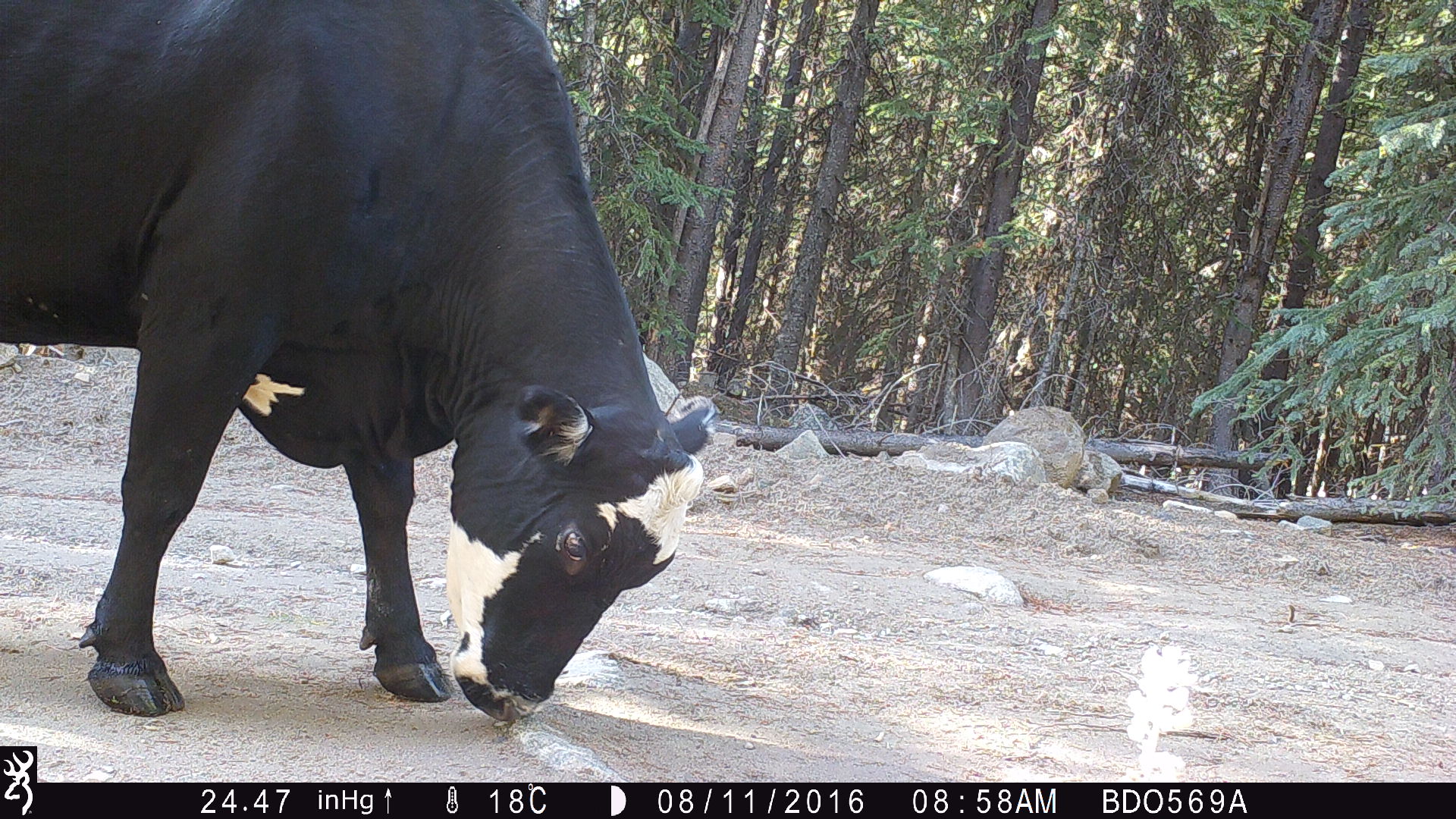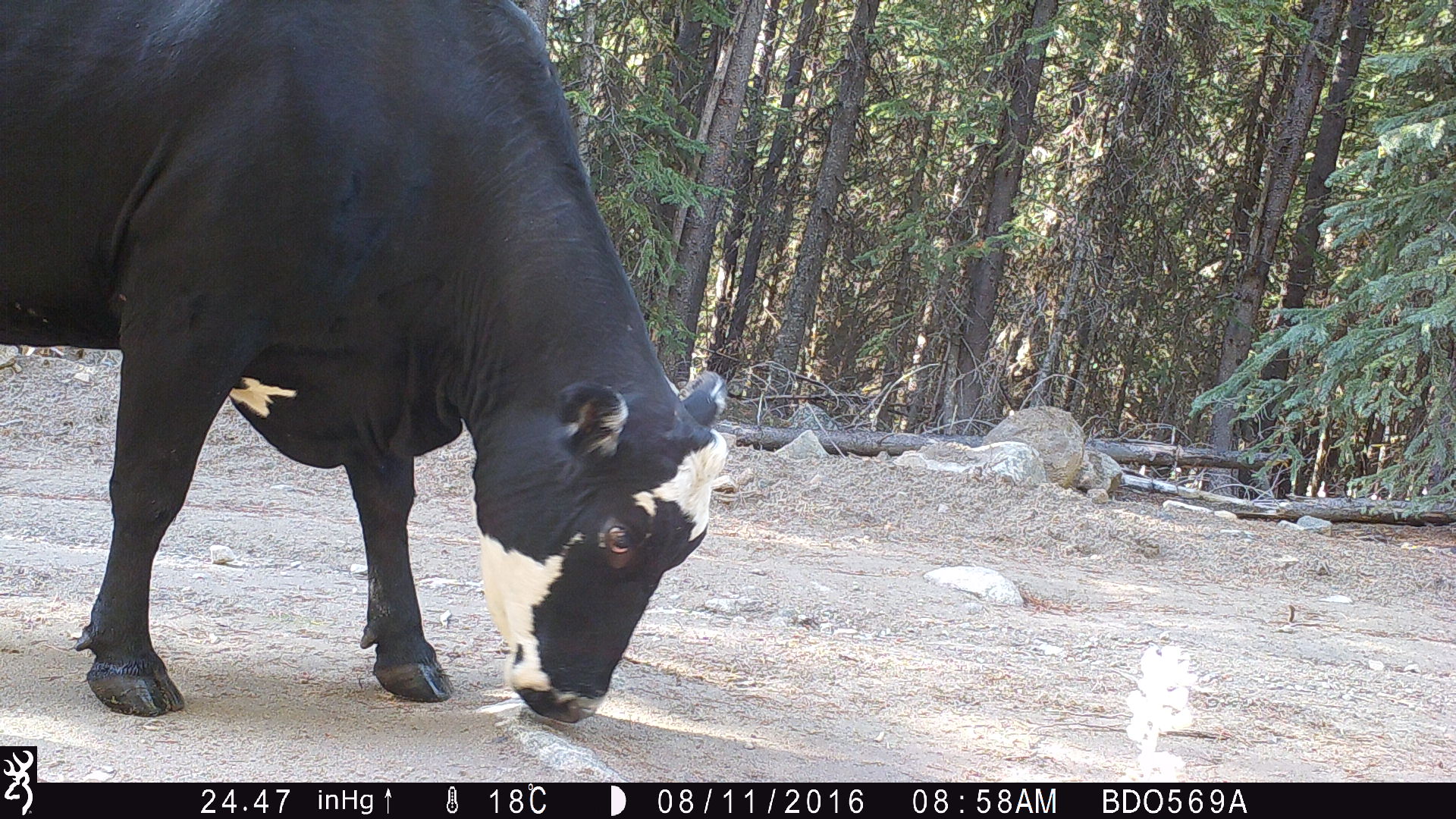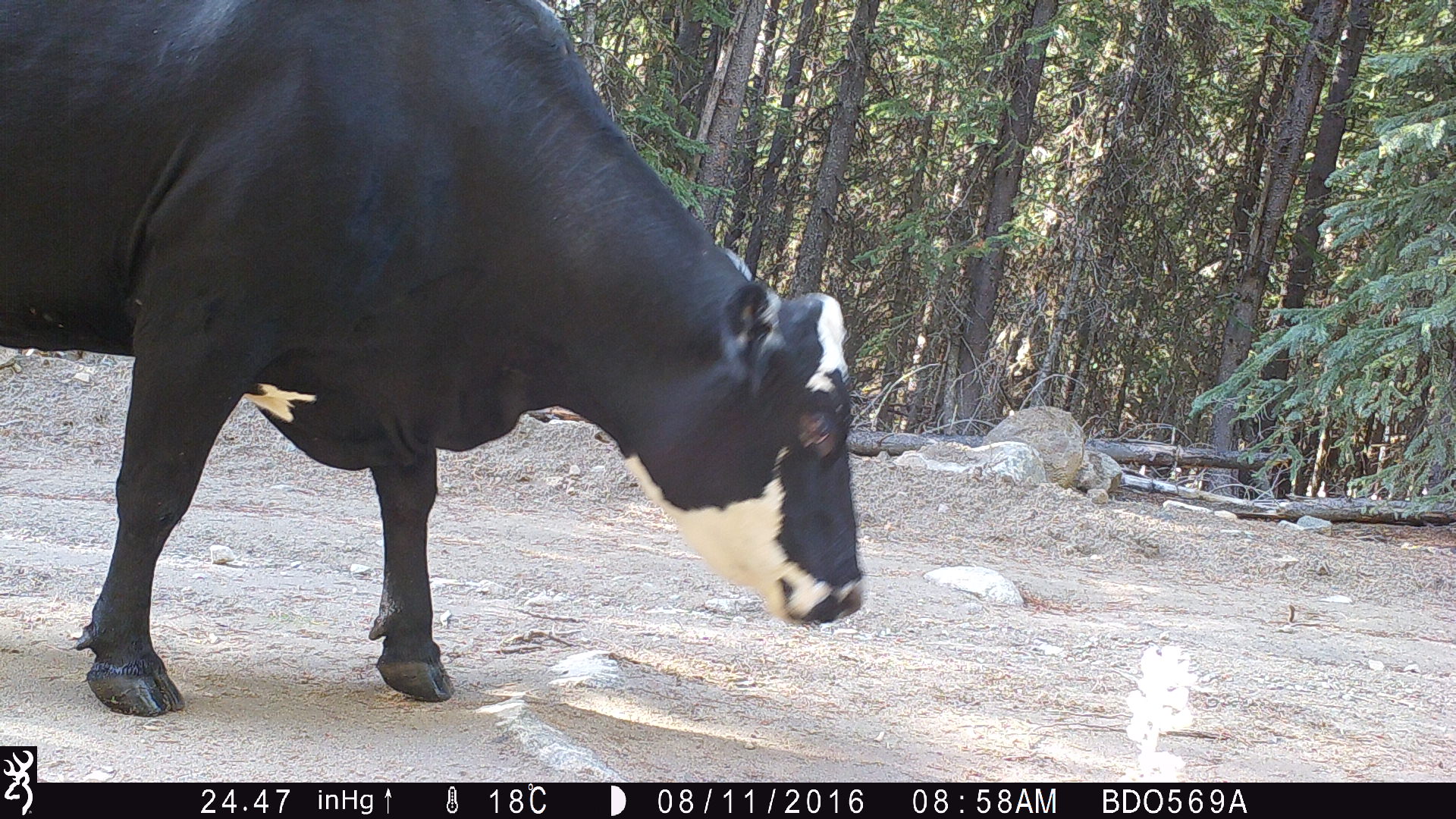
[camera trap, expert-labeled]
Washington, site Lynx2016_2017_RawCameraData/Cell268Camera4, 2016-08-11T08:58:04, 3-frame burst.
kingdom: Animalia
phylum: Chordata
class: Mammalia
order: Artiodactyla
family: Bovidae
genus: Bos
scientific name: Bos taurus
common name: domestic cattle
Domestic cattle (Bos taurus). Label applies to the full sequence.